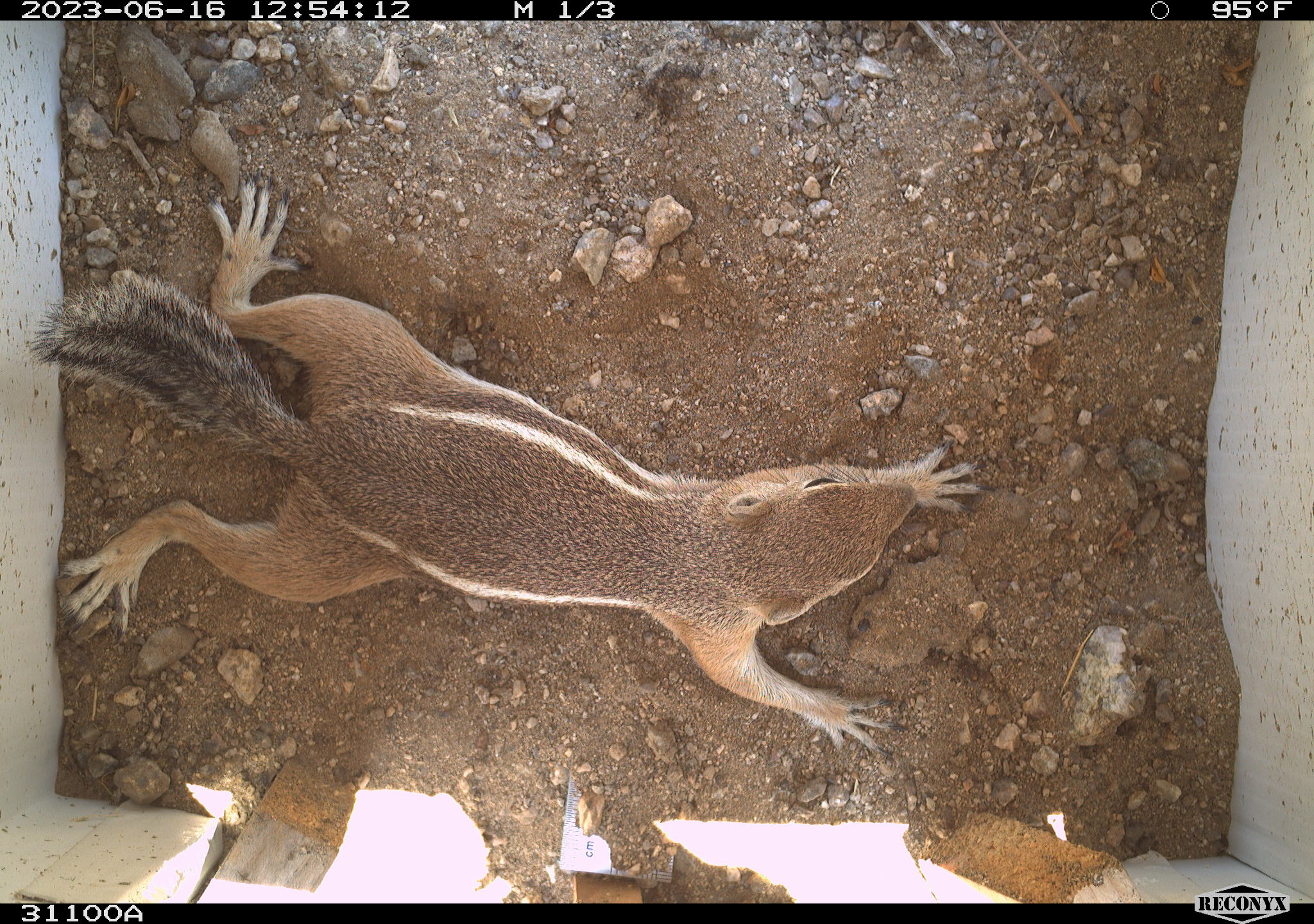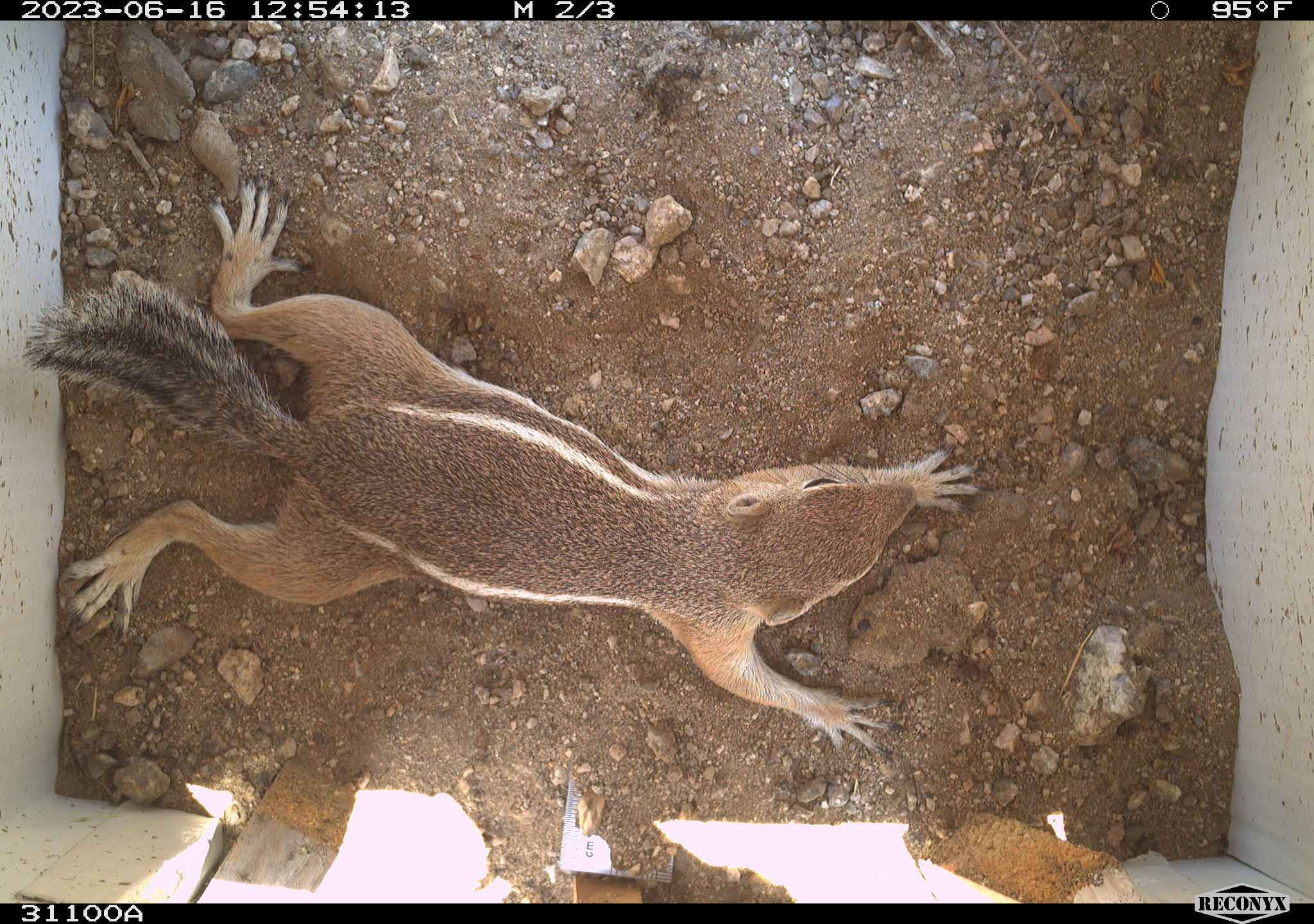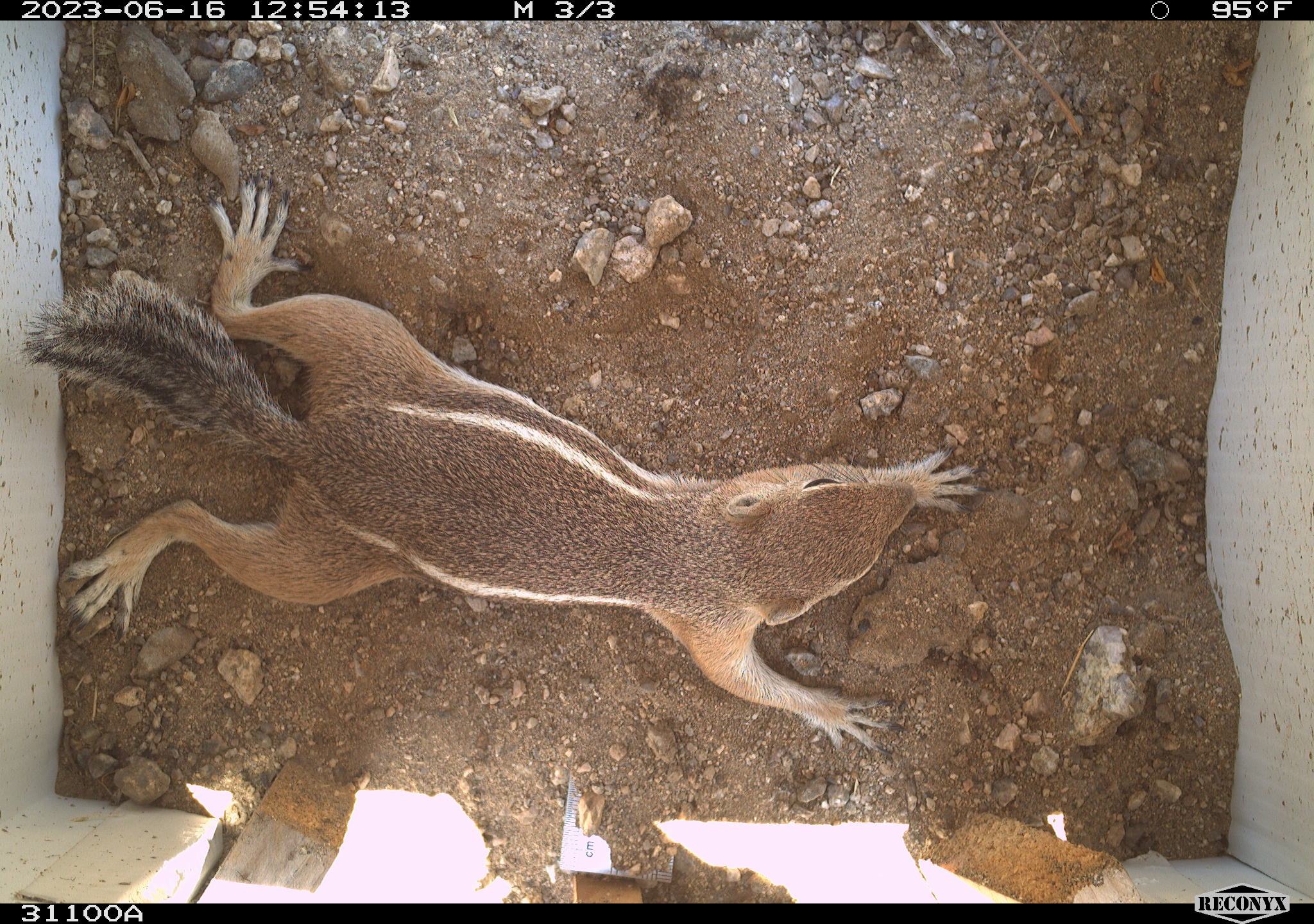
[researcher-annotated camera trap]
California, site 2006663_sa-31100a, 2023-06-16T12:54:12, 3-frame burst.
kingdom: Animalia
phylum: Chordata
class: Mammalia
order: Rodentia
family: Sciuridae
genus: Ammospermophilus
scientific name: Ammospermophilus leucurus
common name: white-tailed antelope squirrel